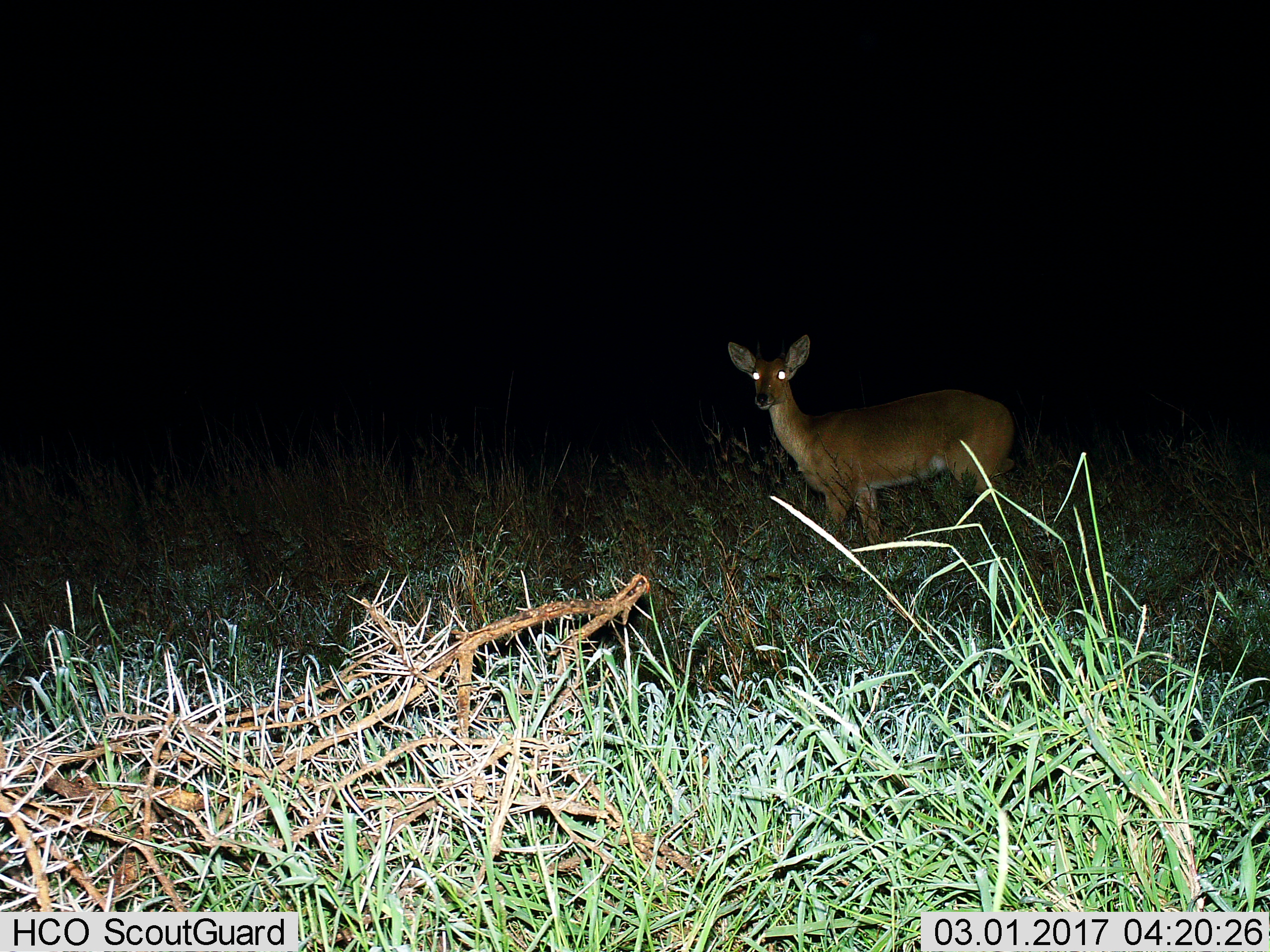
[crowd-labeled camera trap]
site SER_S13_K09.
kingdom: Animalia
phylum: Chordata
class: Mammalia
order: Artiodactyla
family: Bovidae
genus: Redunca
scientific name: Redunca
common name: reedbuck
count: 1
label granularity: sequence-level